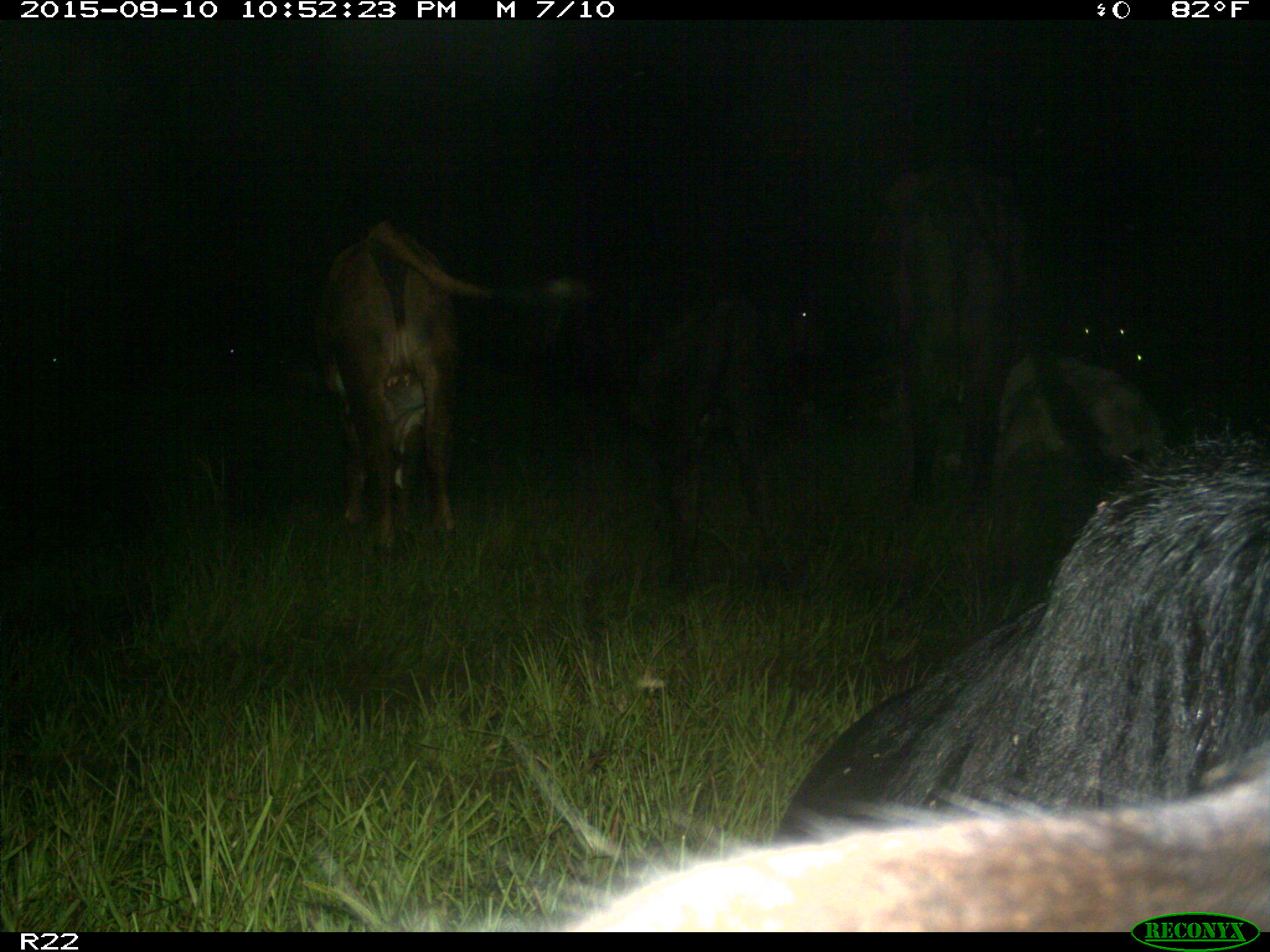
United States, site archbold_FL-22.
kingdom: Animalia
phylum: Chordata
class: Mammalia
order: Artiodactyla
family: Bovidae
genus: Bos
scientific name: Bos taurus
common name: domestic cow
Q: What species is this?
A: Bos taurus (domestic cow).